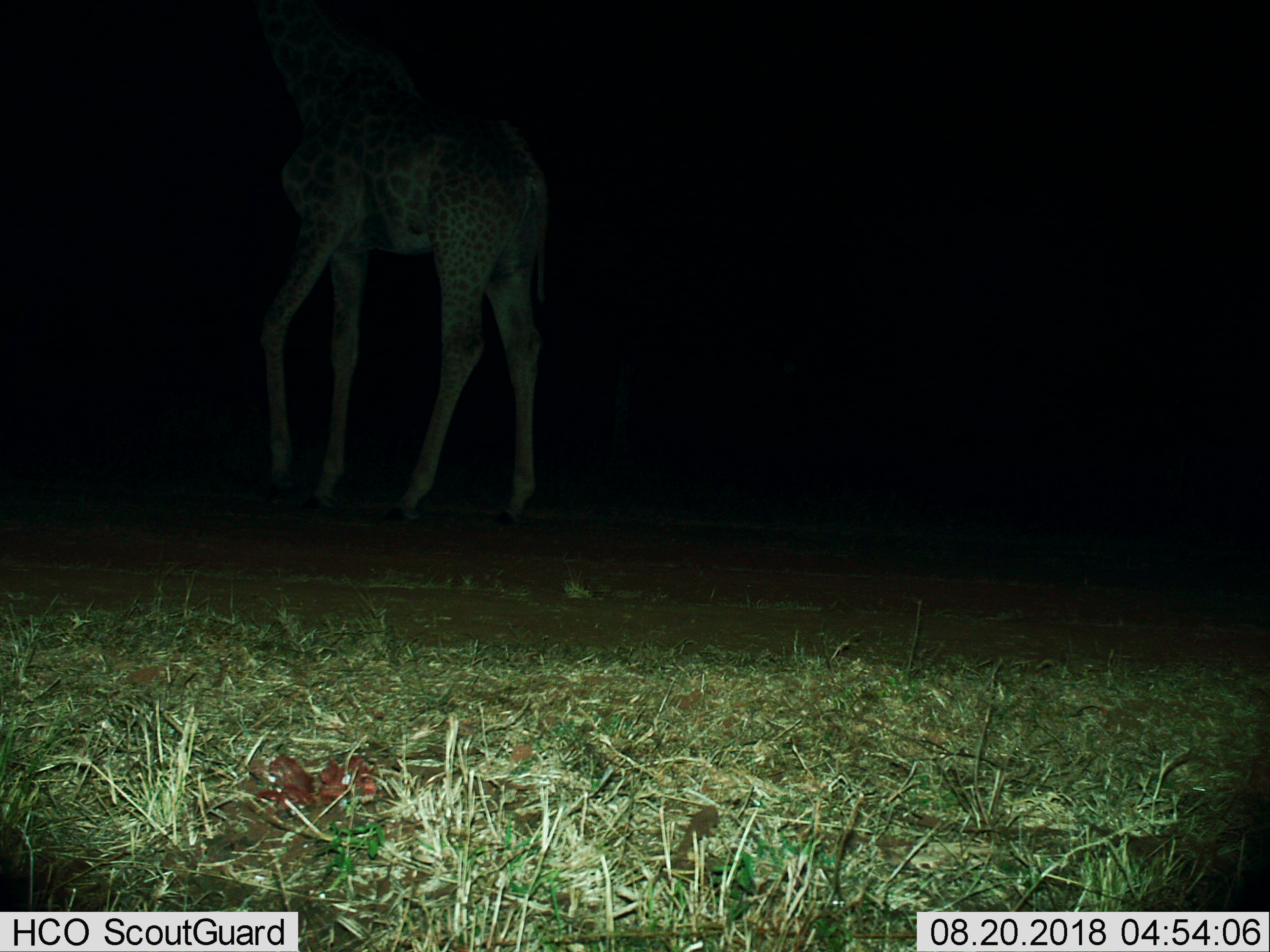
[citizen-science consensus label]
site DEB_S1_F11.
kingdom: Animalia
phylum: Chordata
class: Mammalia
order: Artiodactyla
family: Giraffidae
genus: Giraffa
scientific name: Giraffa camelopardalis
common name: giraffe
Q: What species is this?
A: Giraffe (Giraffa camelopardalis).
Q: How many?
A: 1.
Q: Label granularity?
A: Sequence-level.